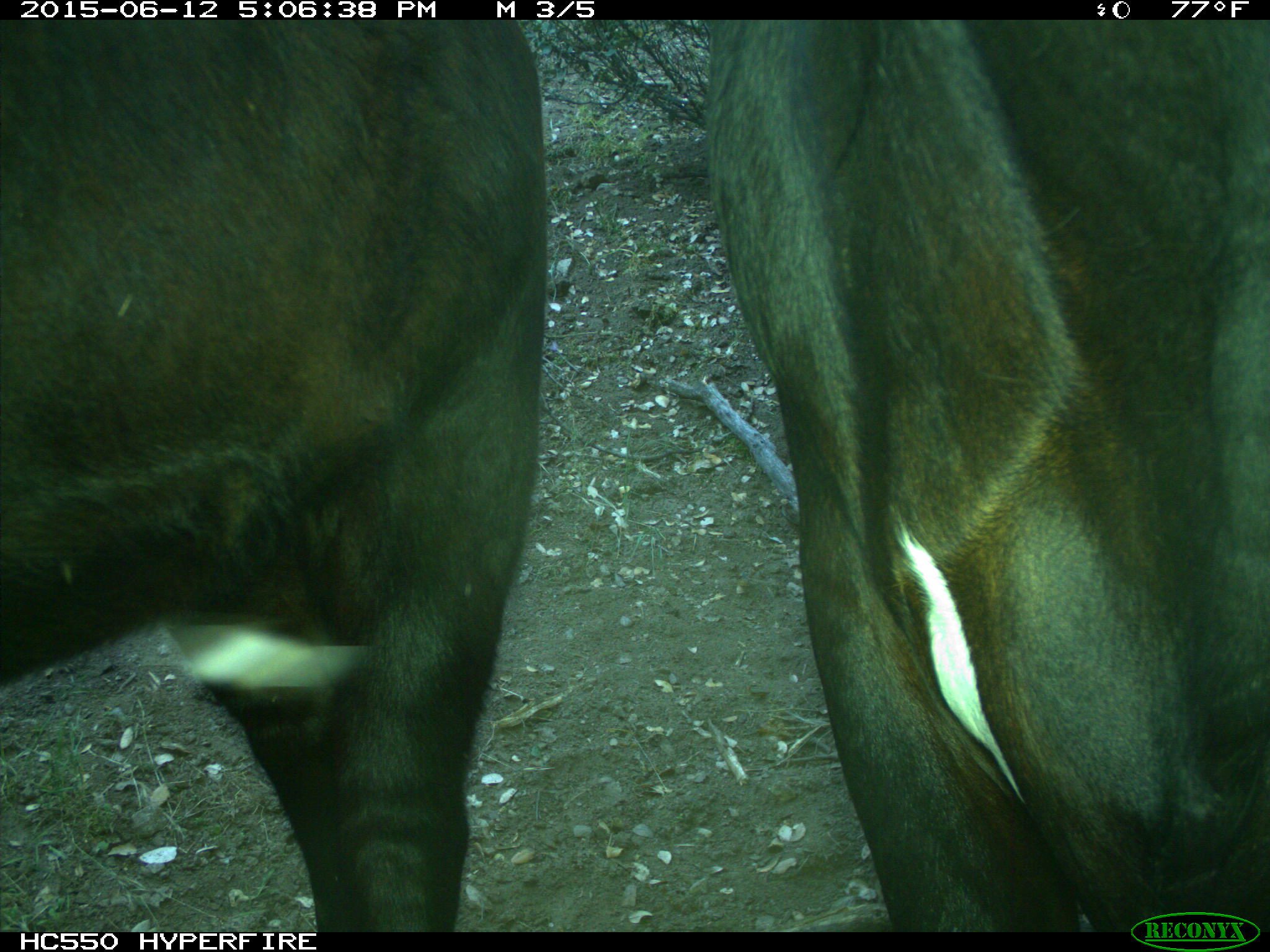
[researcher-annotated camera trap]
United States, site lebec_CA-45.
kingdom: Animalia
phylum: Chordata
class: Mammalia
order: Artiodactyla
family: Bovidae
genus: Bos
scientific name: Bos taurus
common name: domestic cow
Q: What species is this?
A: Bos taurus (domestic cow).